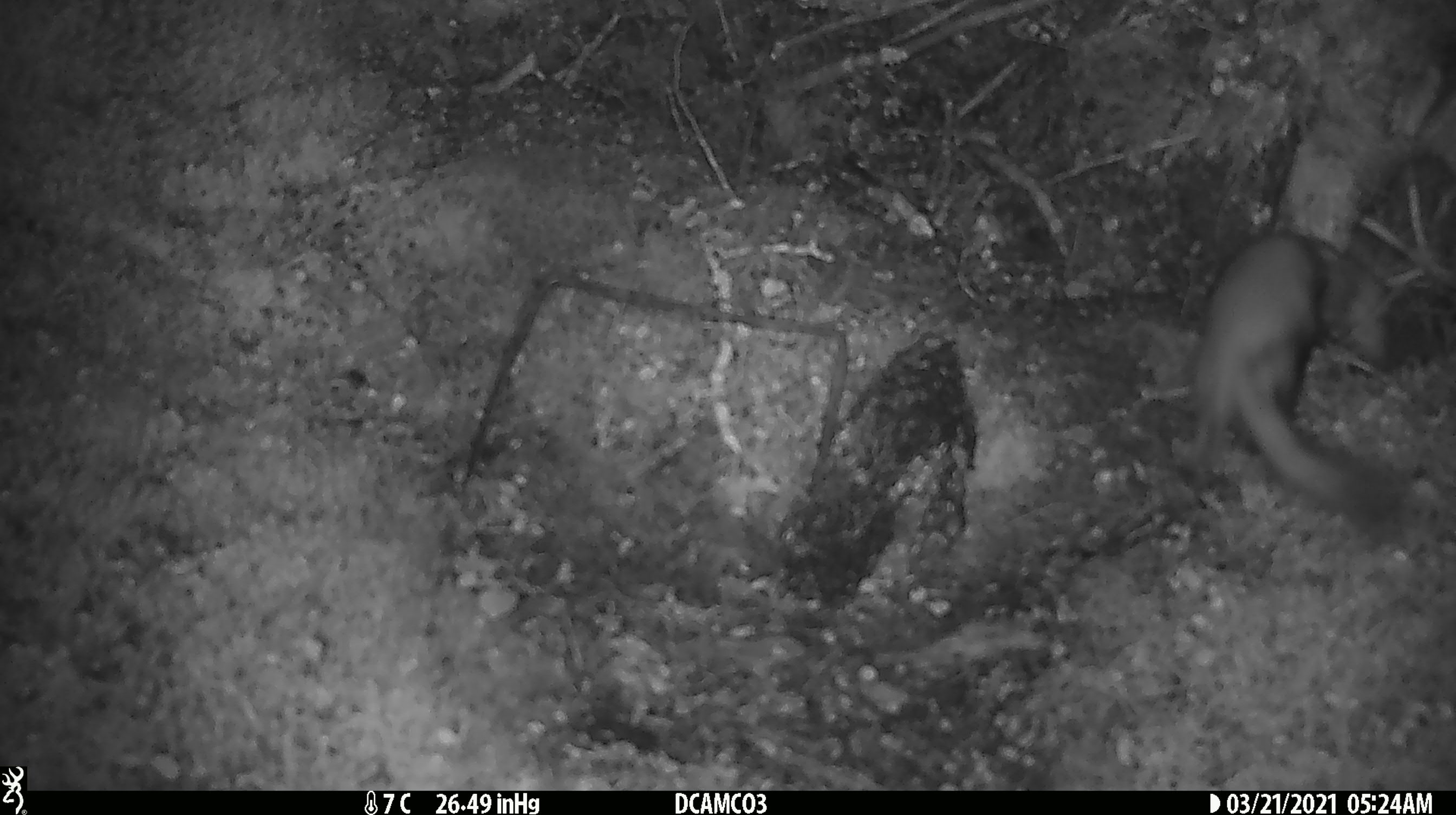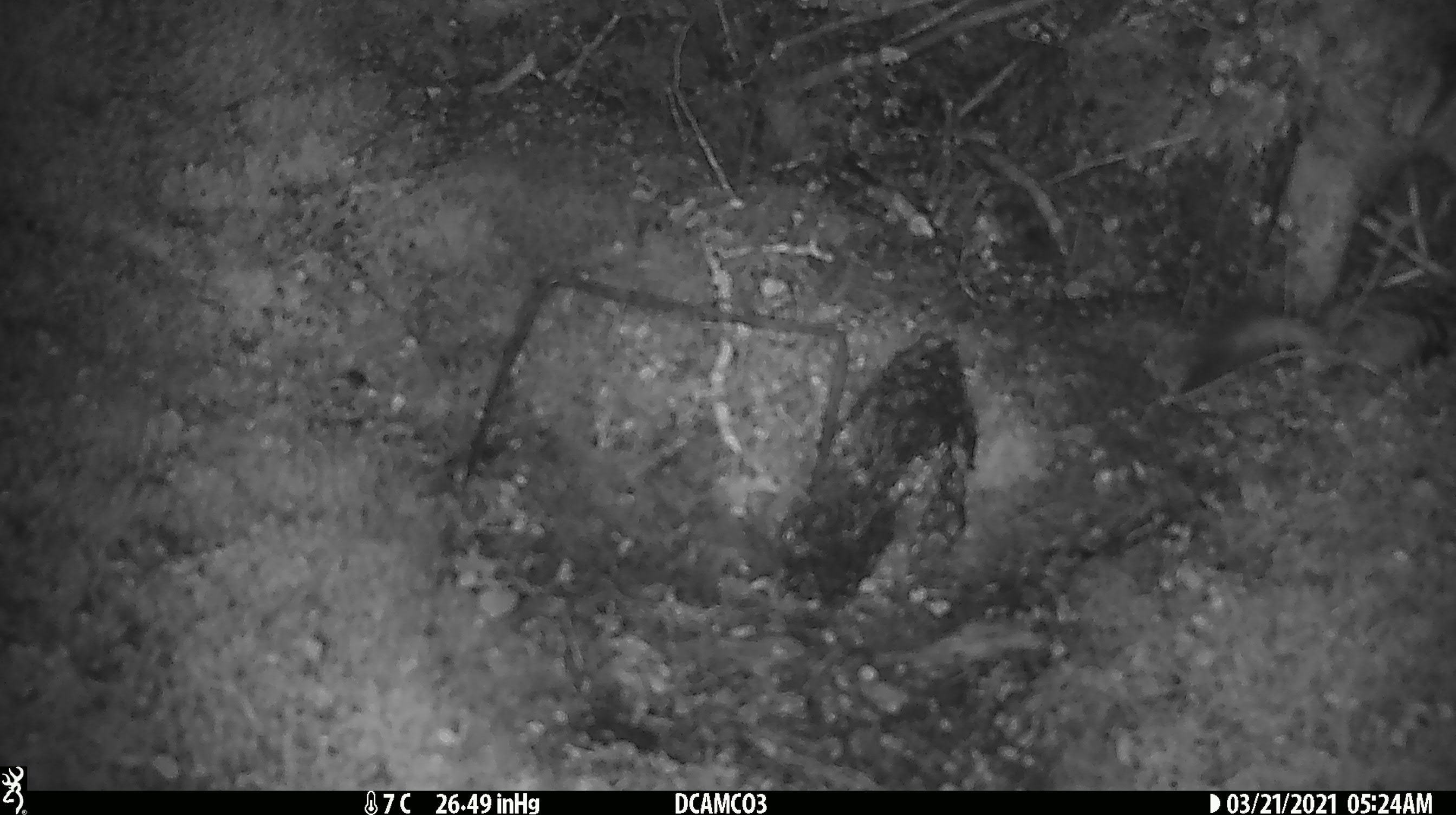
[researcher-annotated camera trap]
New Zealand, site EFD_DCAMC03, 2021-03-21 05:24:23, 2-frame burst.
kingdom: Animalia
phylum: Chordata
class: Mammalia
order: Carnivora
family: Mustelidae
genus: Mustela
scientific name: Mustela erminea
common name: stoat